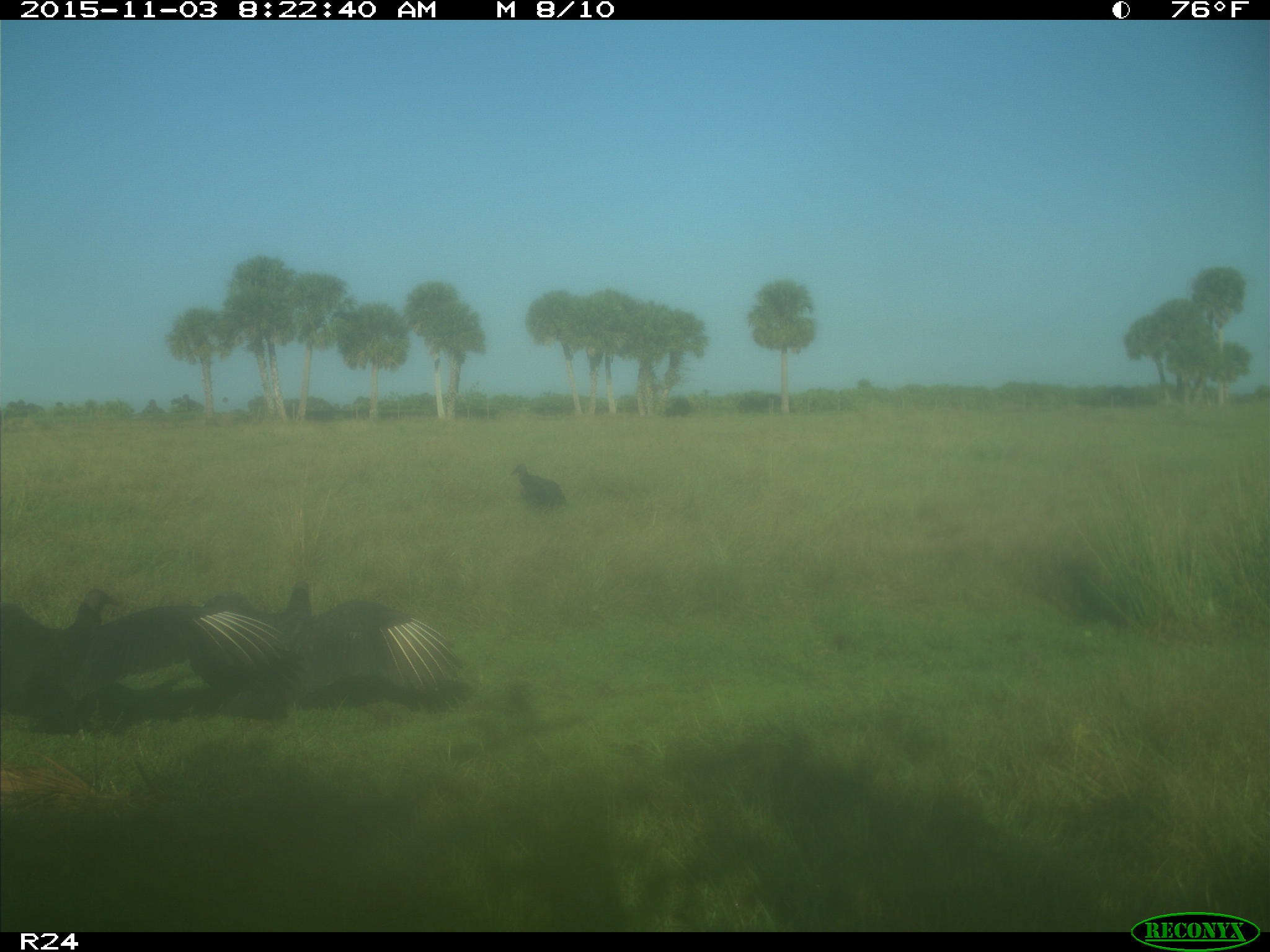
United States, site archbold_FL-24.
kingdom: Animalia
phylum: Chordata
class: Aves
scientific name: Aves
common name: birds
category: unidentified bird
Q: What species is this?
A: Unidentified bird (birds) (Aves).